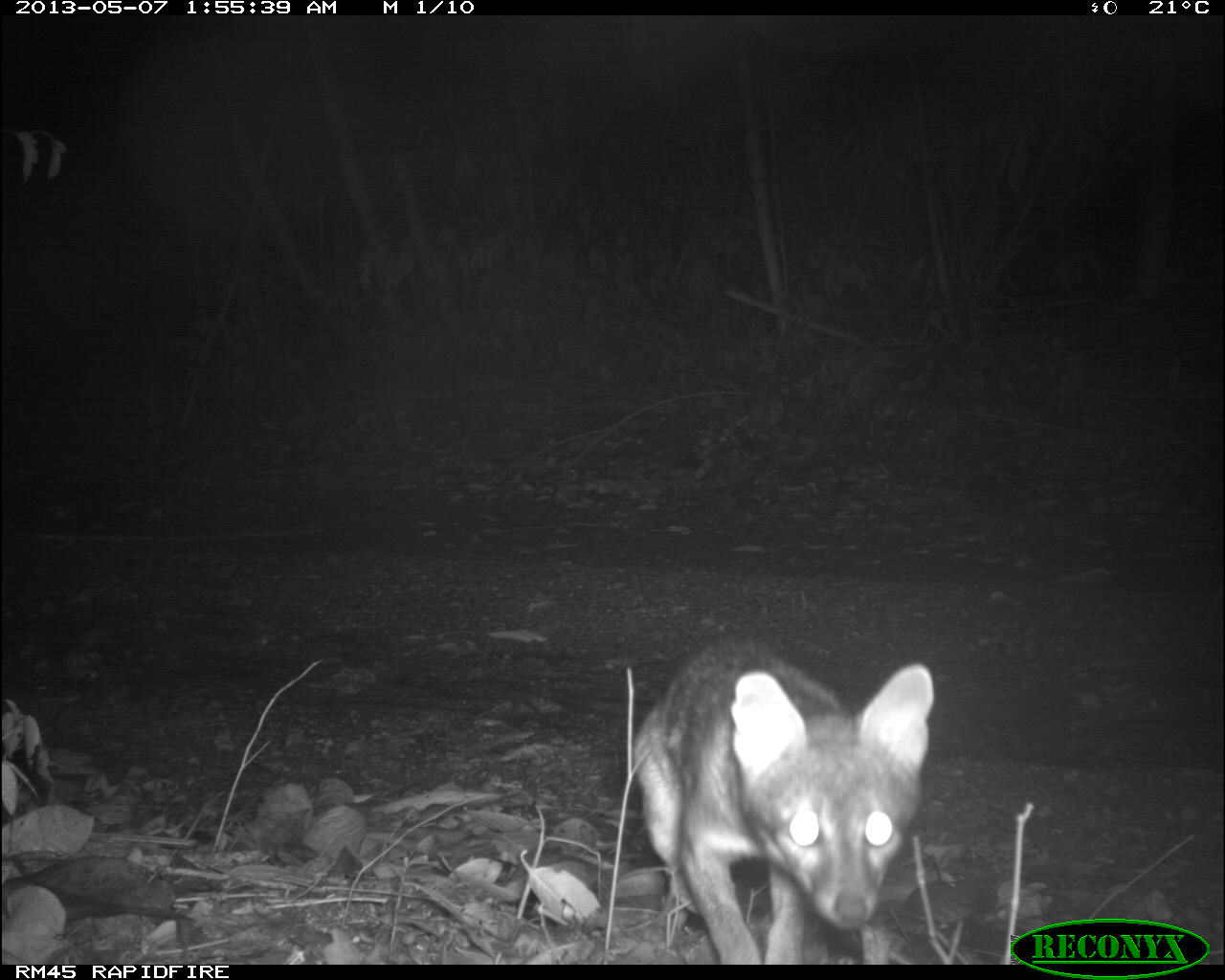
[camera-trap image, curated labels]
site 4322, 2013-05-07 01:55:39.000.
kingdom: Animalia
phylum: Chordata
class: Mammalia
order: Carnivora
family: Canidae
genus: Urocyon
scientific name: Urocyon cinereoargenteus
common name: gray fox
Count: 1.